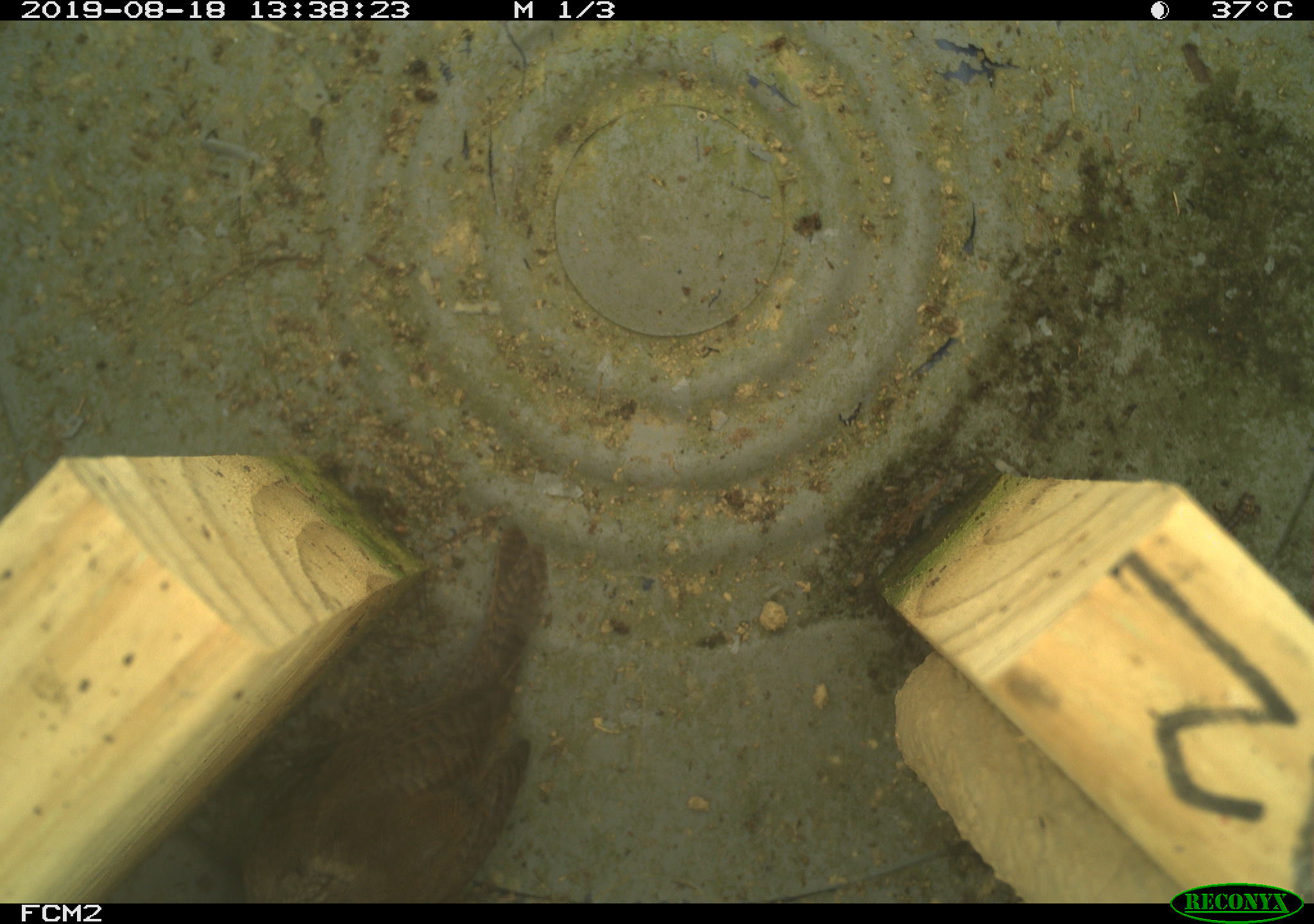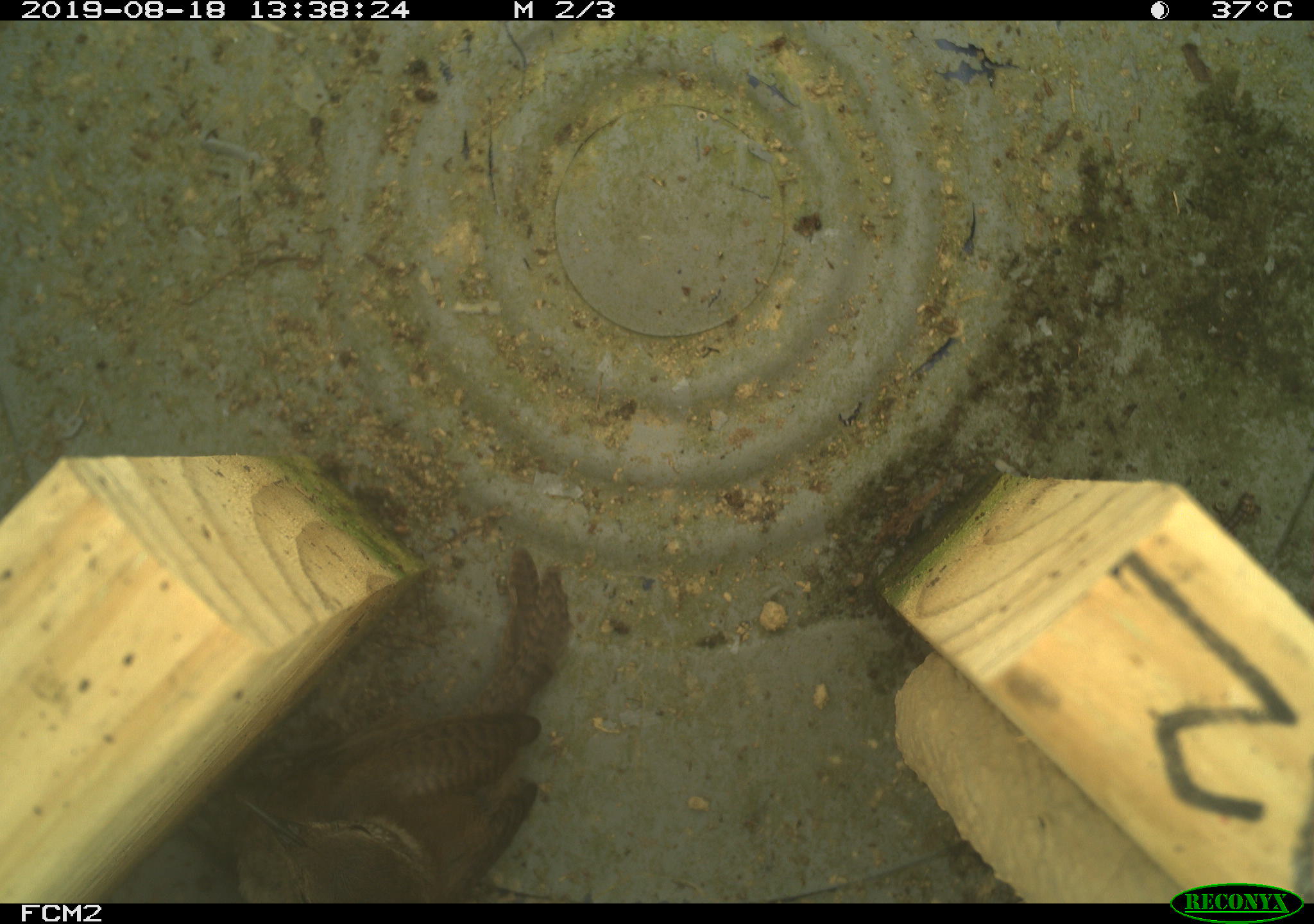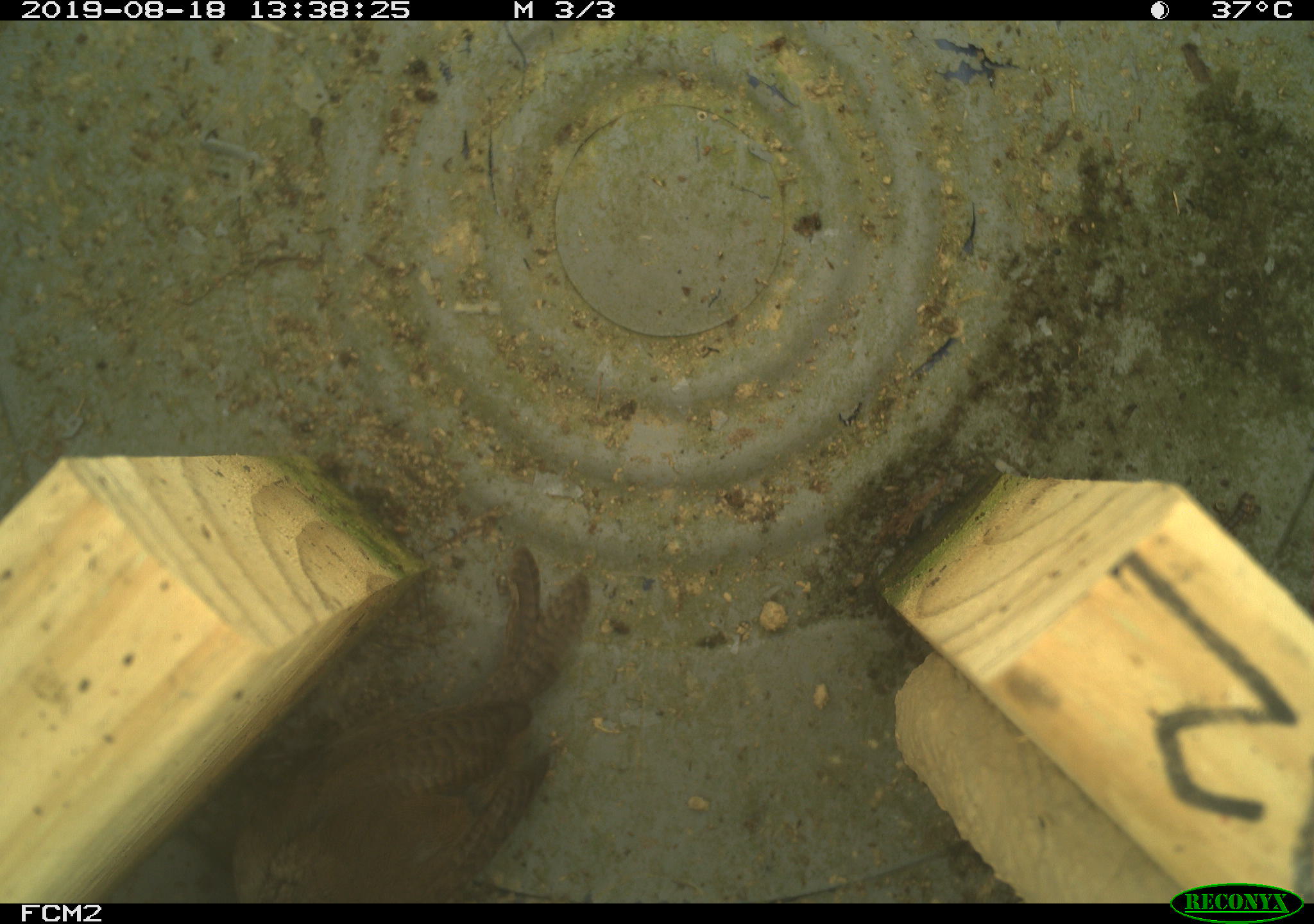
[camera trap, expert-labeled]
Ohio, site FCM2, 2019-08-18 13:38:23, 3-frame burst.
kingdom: Animalia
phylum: Chordata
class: Aves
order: Passeriformes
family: Troglodytidae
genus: Troglodytes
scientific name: Troglodytes aedon aedon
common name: northern house wren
Northern house wren (Troglodytes aedon aedon).